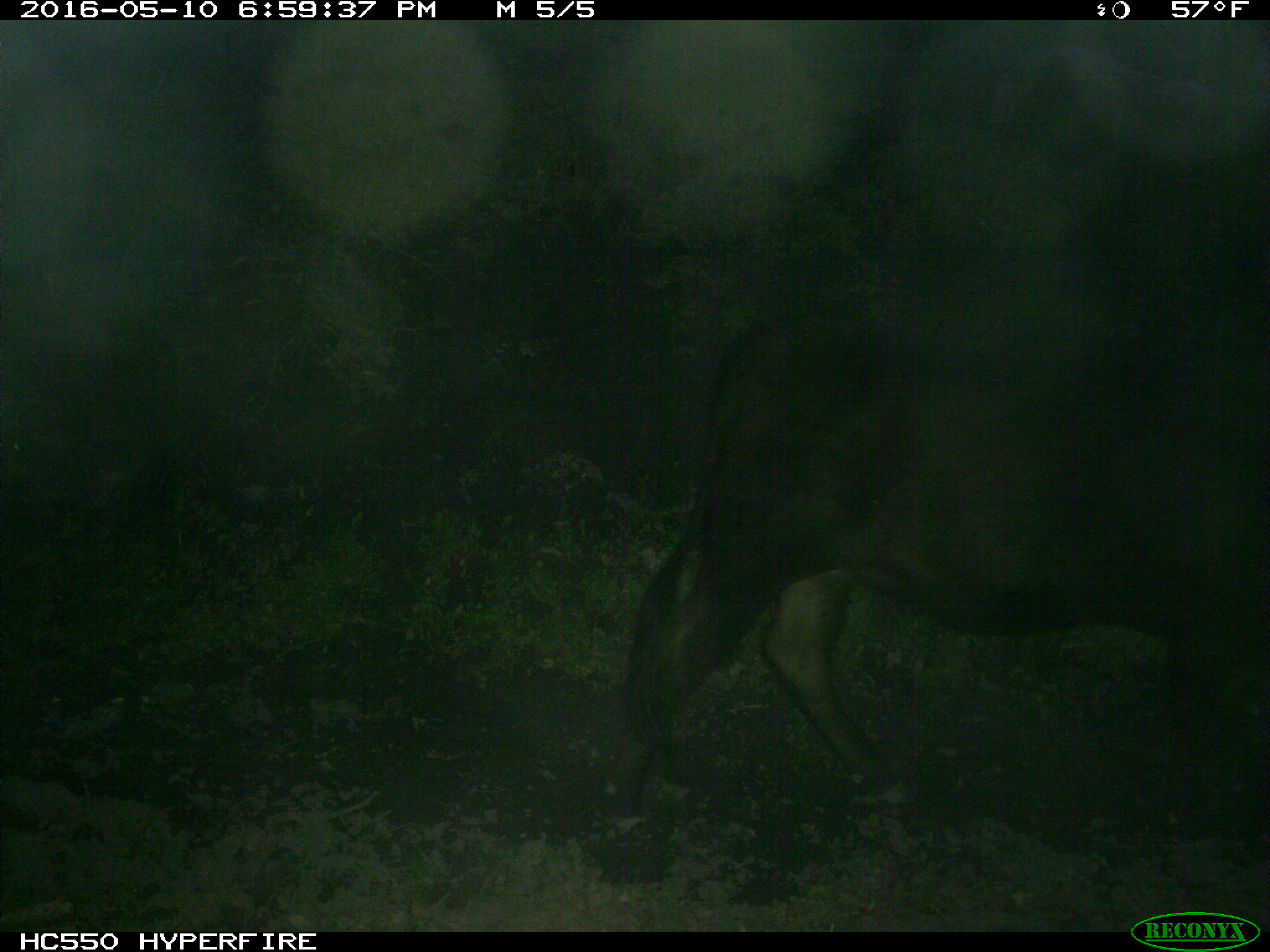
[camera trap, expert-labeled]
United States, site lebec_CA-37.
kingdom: Animalia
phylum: Chordata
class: Mammalia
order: Artiodactyla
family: Bovidae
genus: Bos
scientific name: Bos taurus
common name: domestic cow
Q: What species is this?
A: Bos taurus (domestic cow).